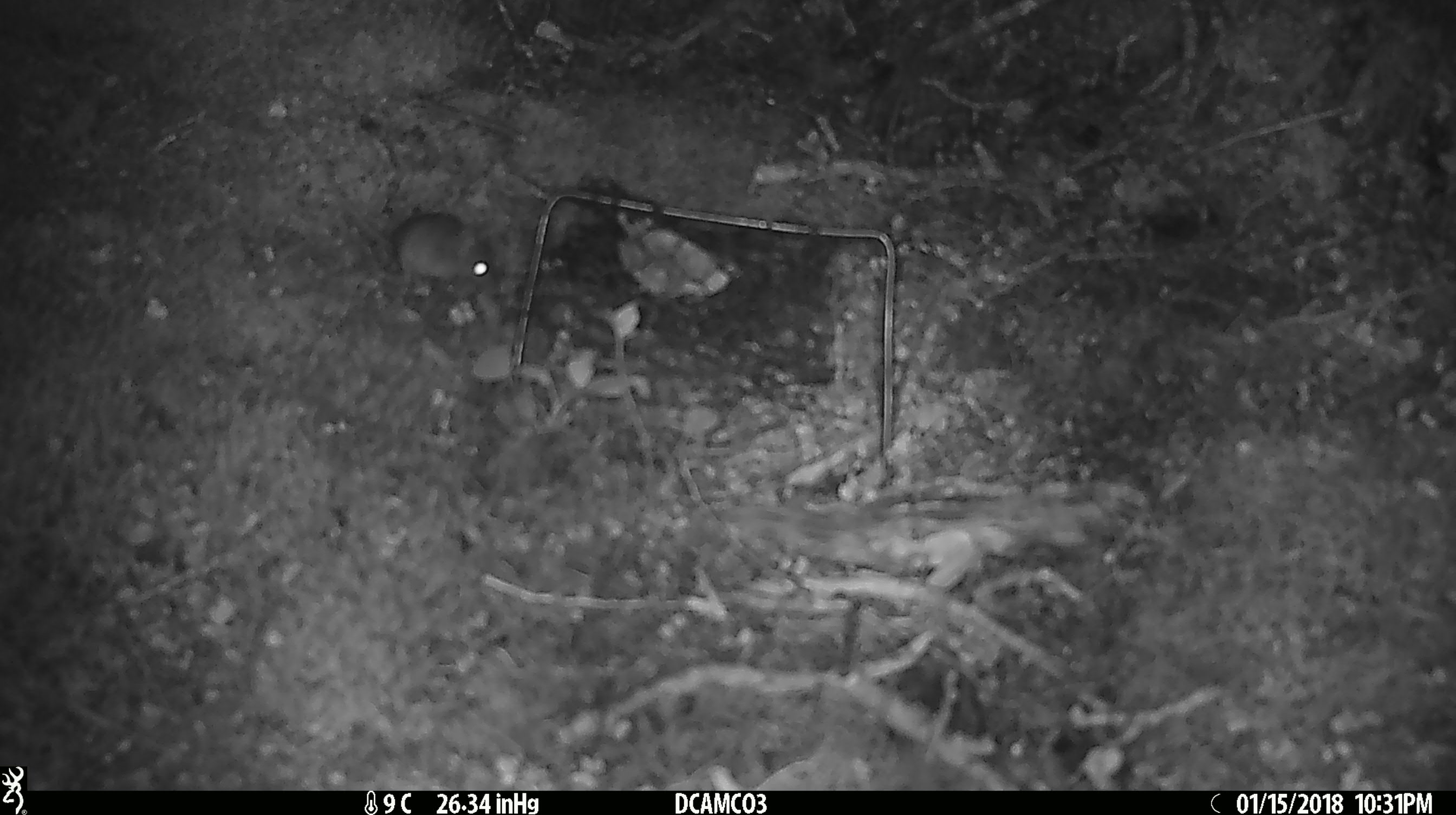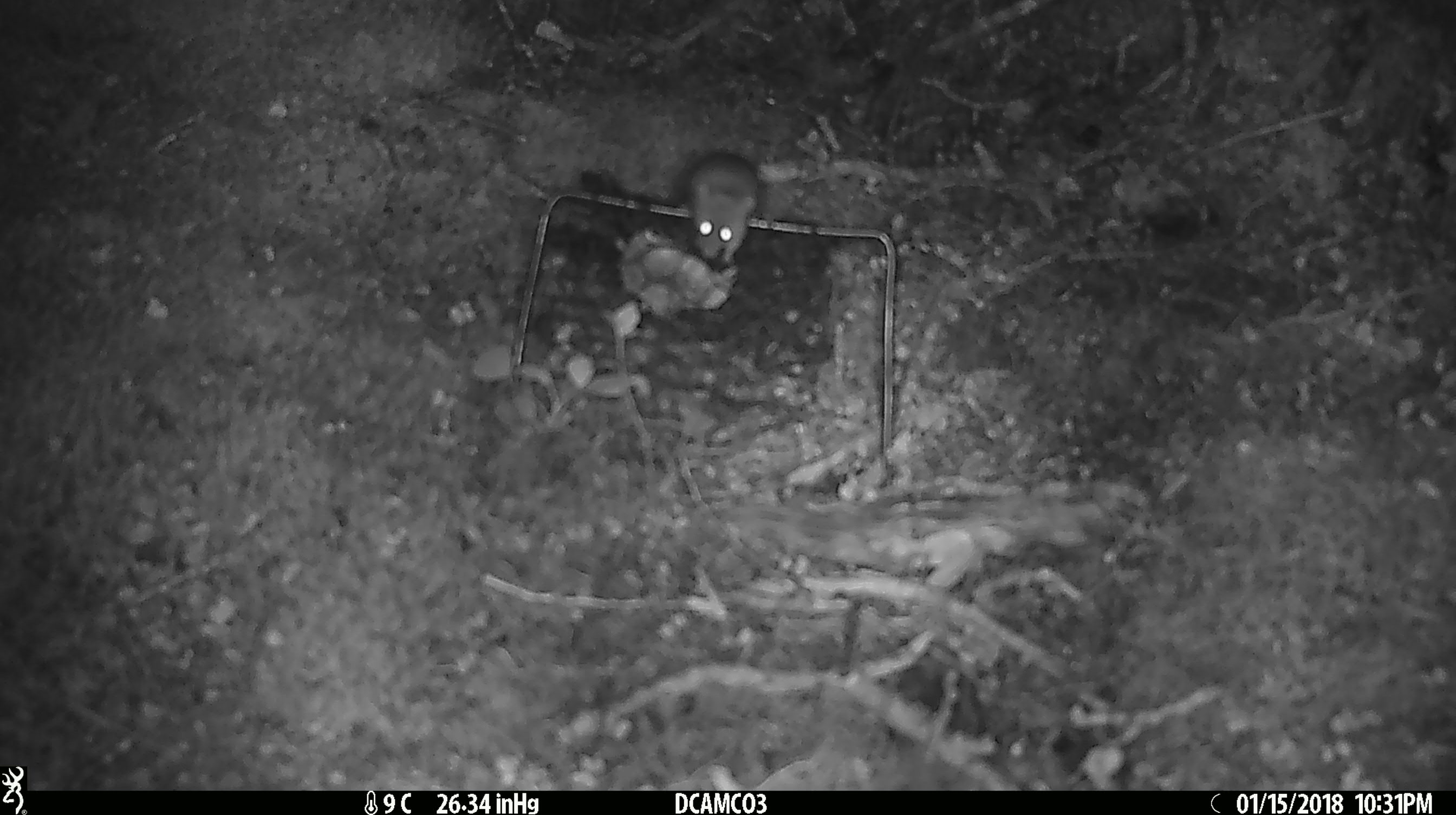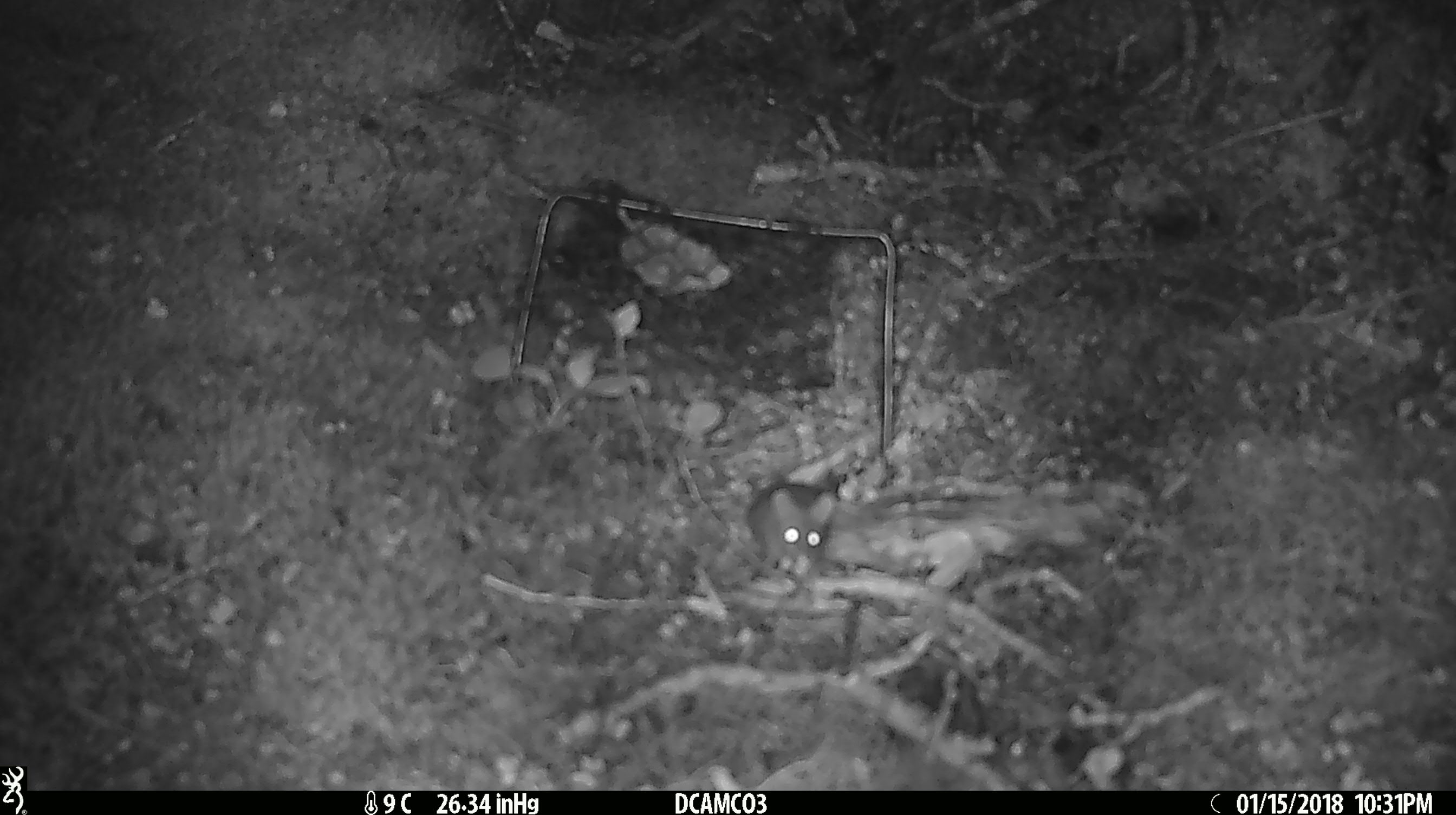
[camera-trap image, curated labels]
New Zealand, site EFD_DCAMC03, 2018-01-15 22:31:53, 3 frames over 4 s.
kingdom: Animalia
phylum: Chordata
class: Mammalia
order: Rodentia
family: Muridae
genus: Mus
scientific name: Mus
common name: mouse